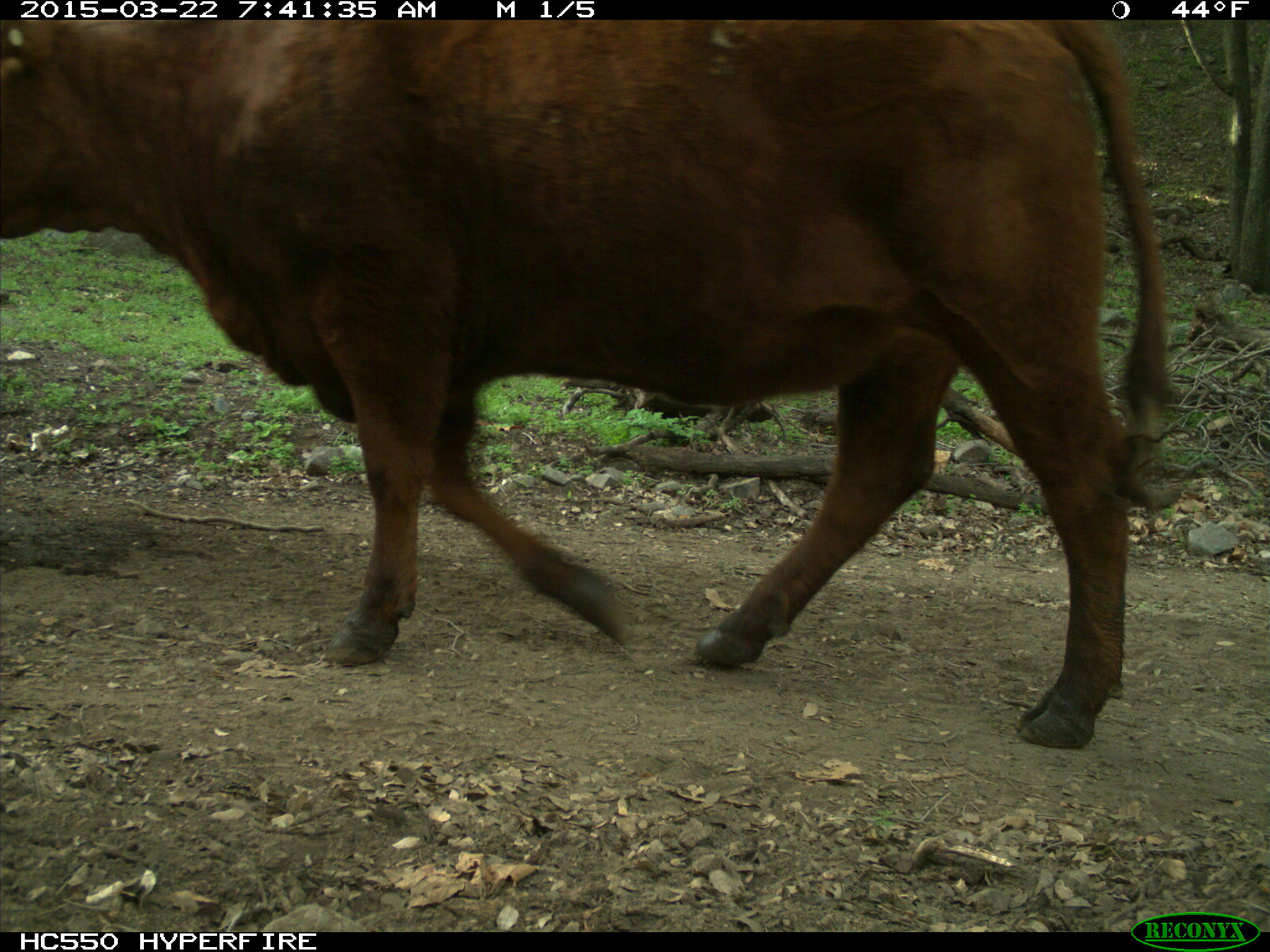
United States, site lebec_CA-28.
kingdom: Animalia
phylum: Chordata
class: Mammalia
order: Artiodactyla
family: Bovidae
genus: Bos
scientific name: Bos taurus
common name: domestic cow